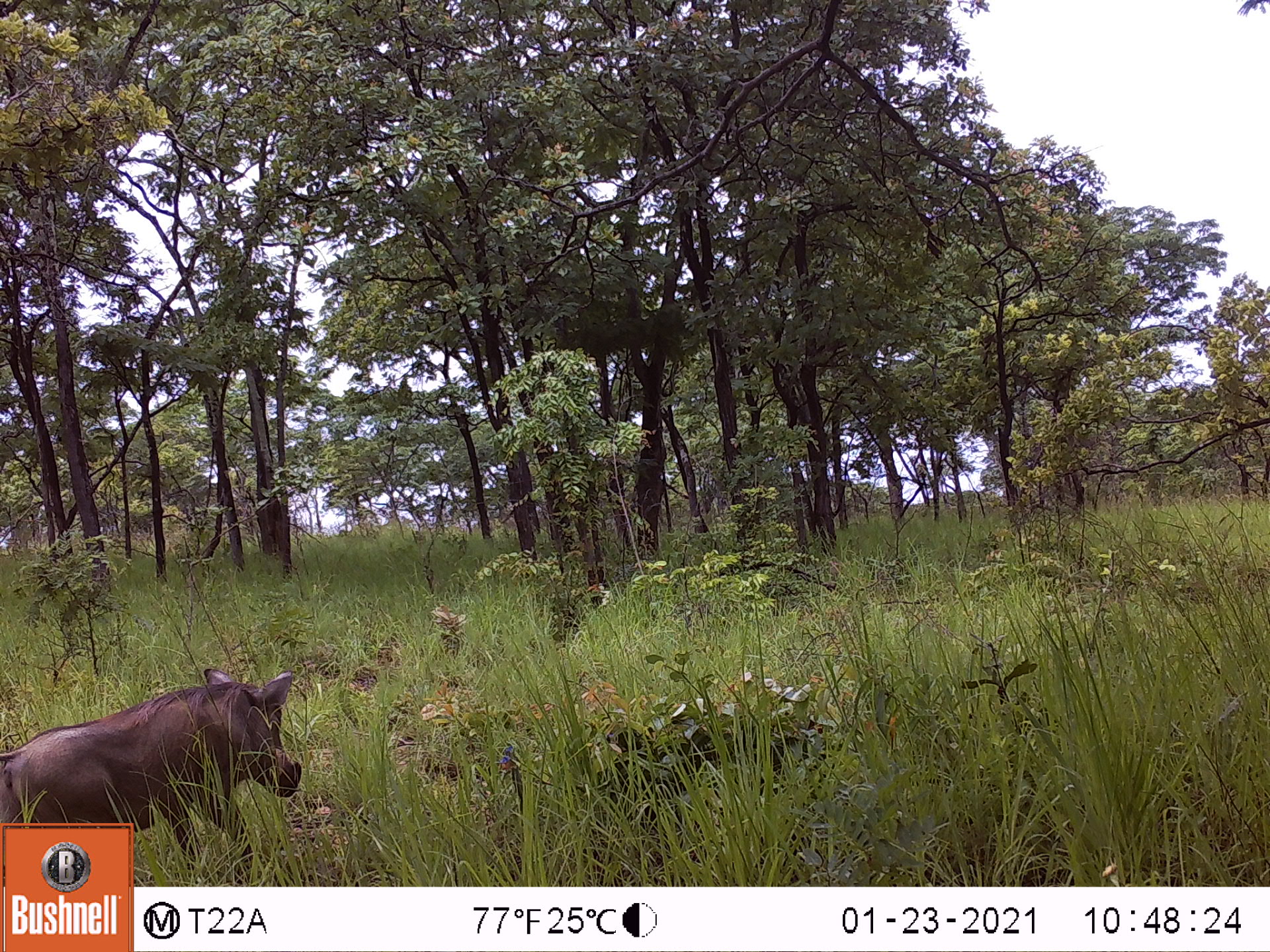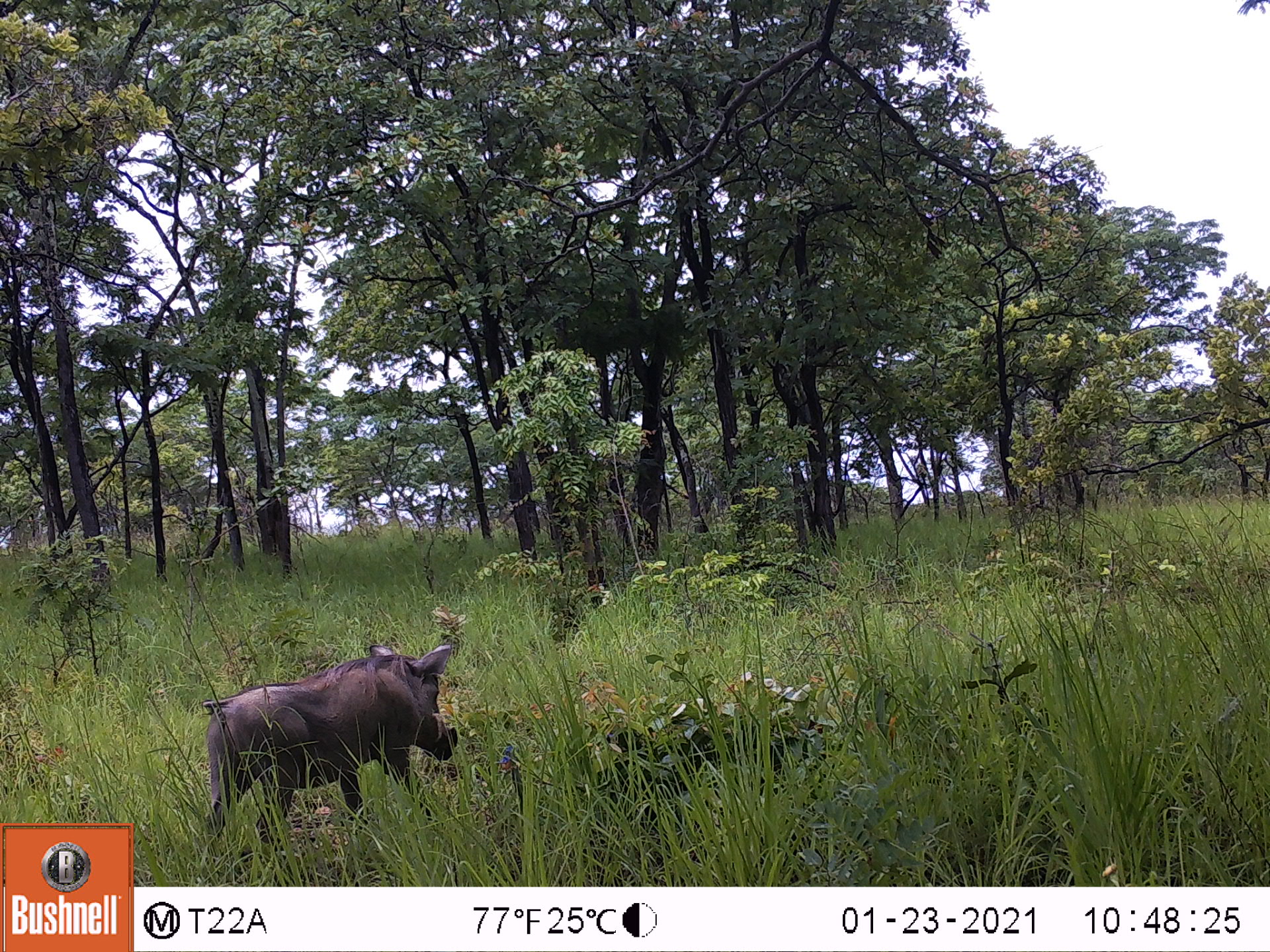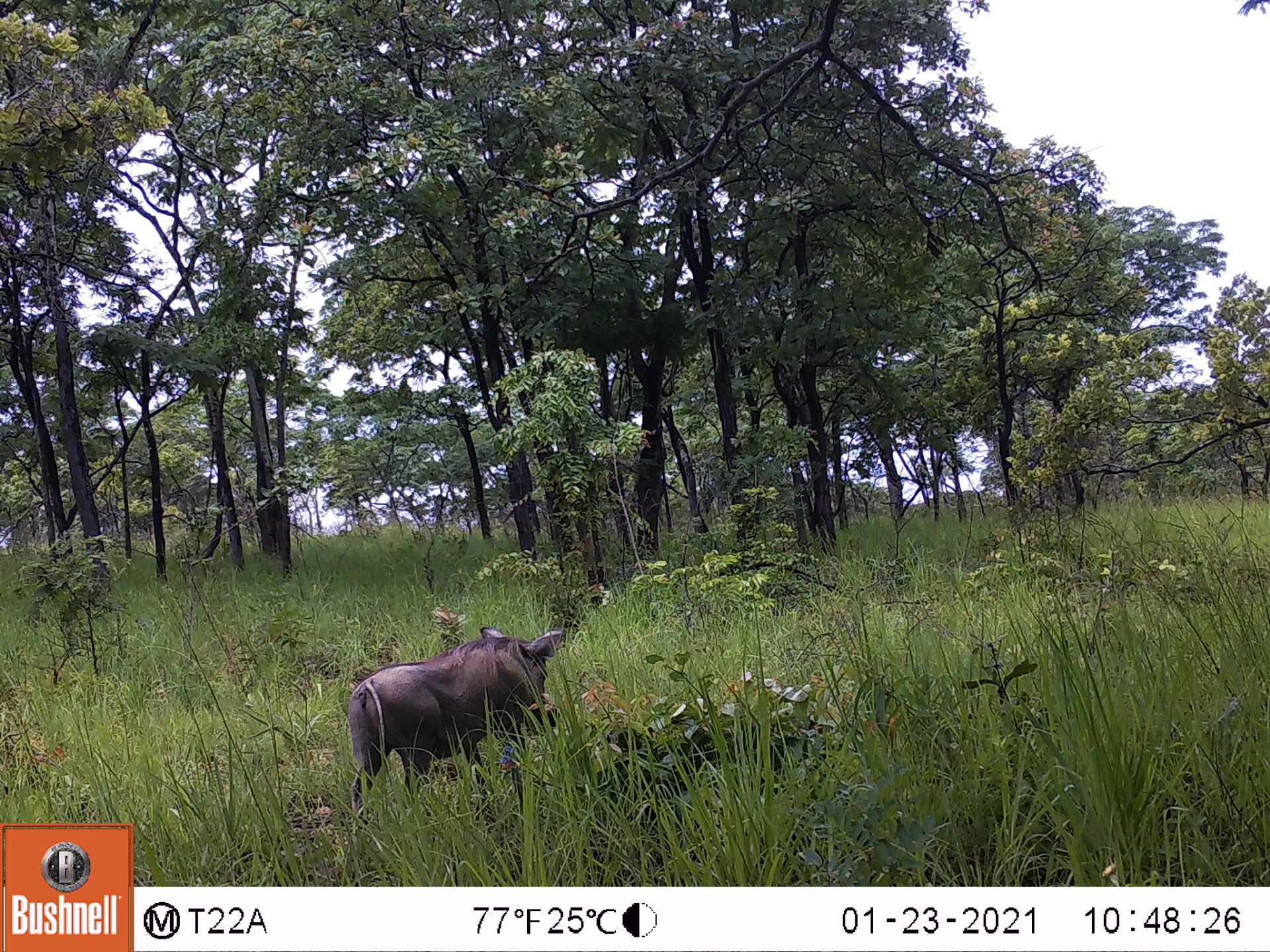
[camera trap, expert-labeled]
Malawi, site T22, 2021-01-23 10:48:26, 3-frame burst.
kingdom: Animalia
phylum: Chordata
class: Mammalia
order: Artiodactyla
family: Suidae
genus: Phacochoerus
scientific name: Phacochoerus africanus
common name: common warthog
Common warthog (Phacochoerus africanus), count 1.